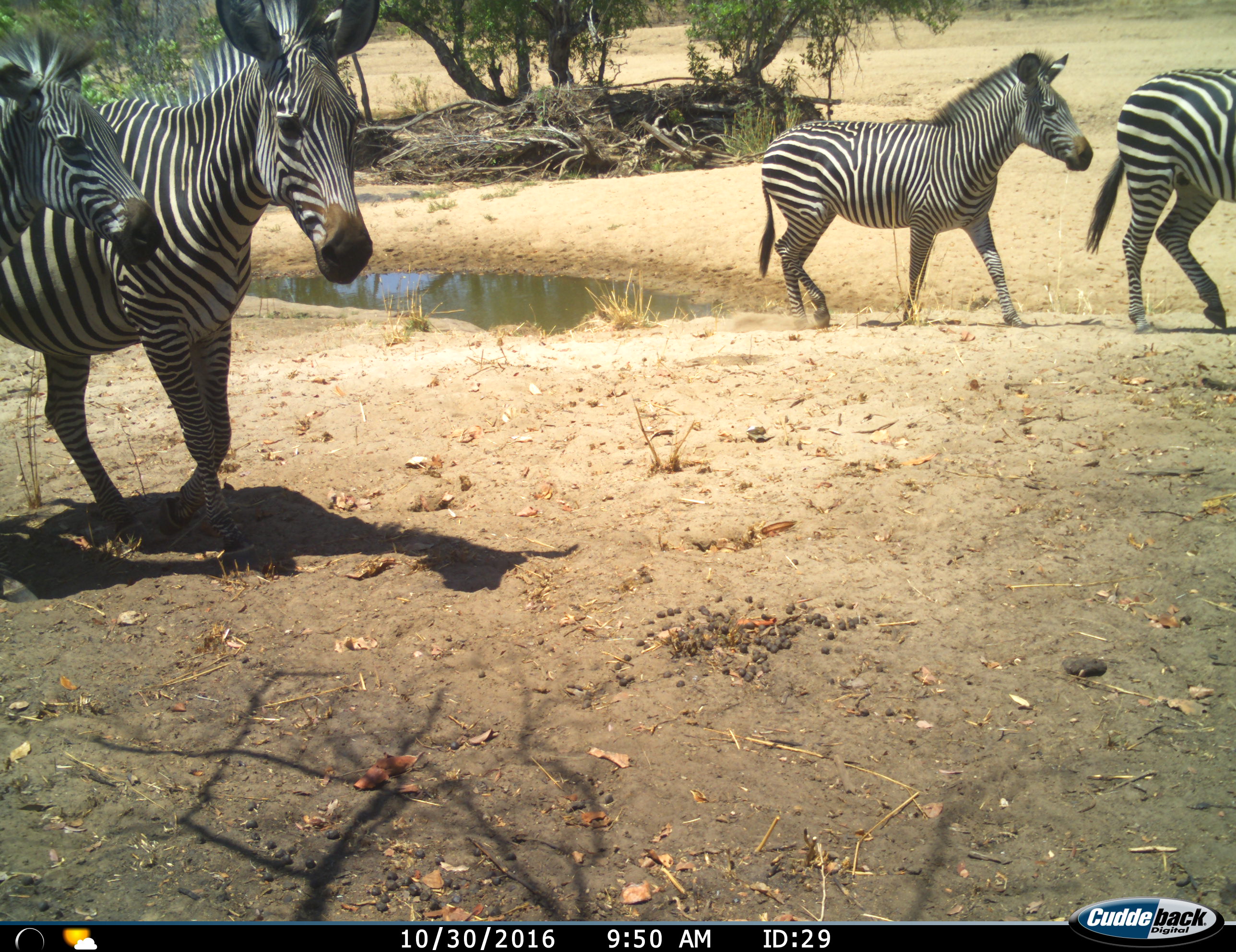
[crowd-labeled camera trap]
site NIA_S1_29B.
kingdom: Animalia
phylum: Chordata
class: Mammalia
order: Perissodactyla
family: Equidae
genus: Equus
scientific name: Equus quagga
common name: plains zebra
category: zebraplains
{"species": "zebraplains (plains zebra) (Equus quagga)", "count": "4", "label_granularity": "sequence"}